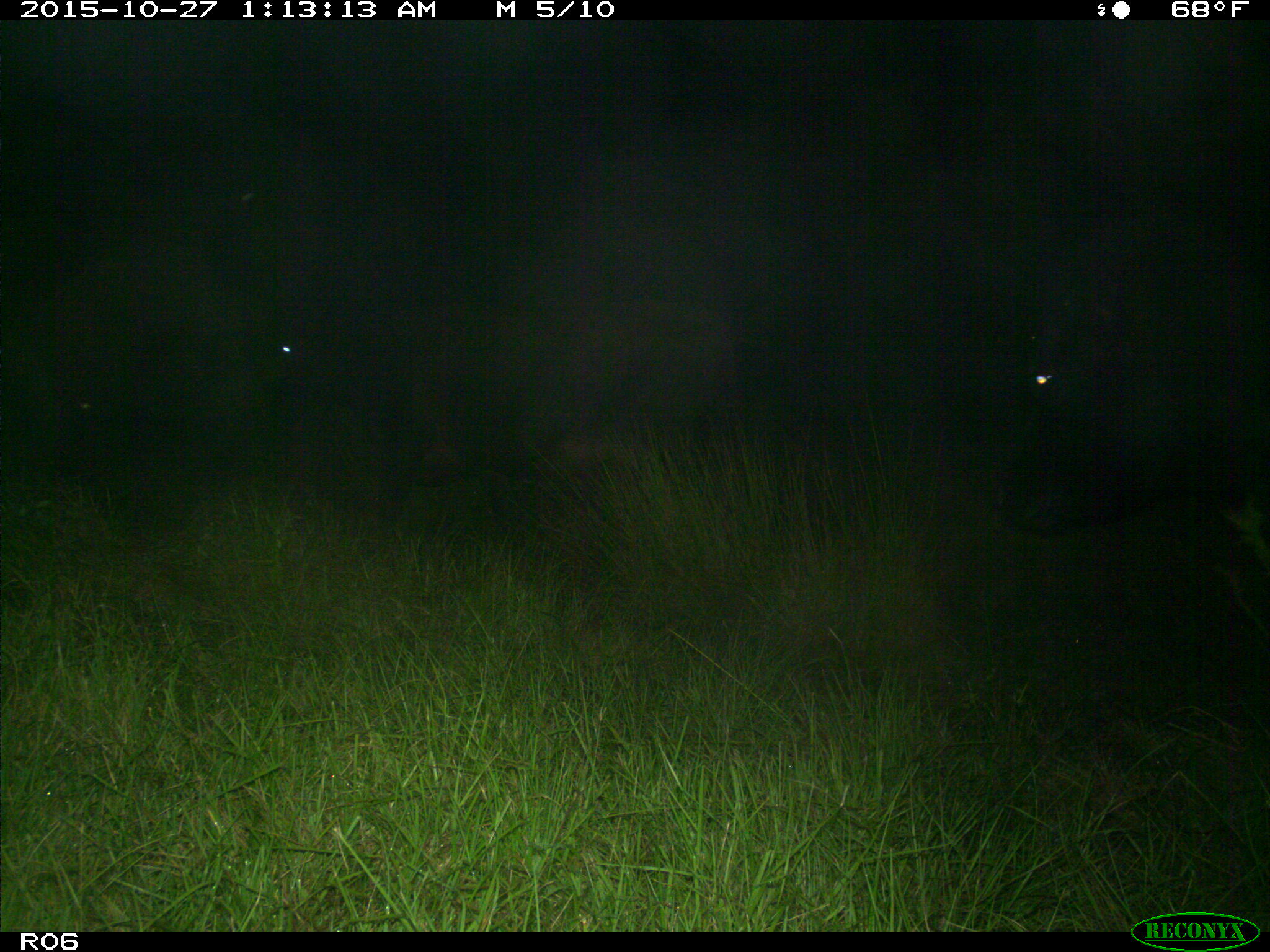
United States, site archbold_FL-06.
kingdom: Animalia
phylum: Chordata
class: Mammalia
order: Artiodactyla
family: Bovidae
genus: Bos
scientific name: Bos taurus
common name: domestic cow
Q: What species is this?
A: Bos taurus (domestic cow).